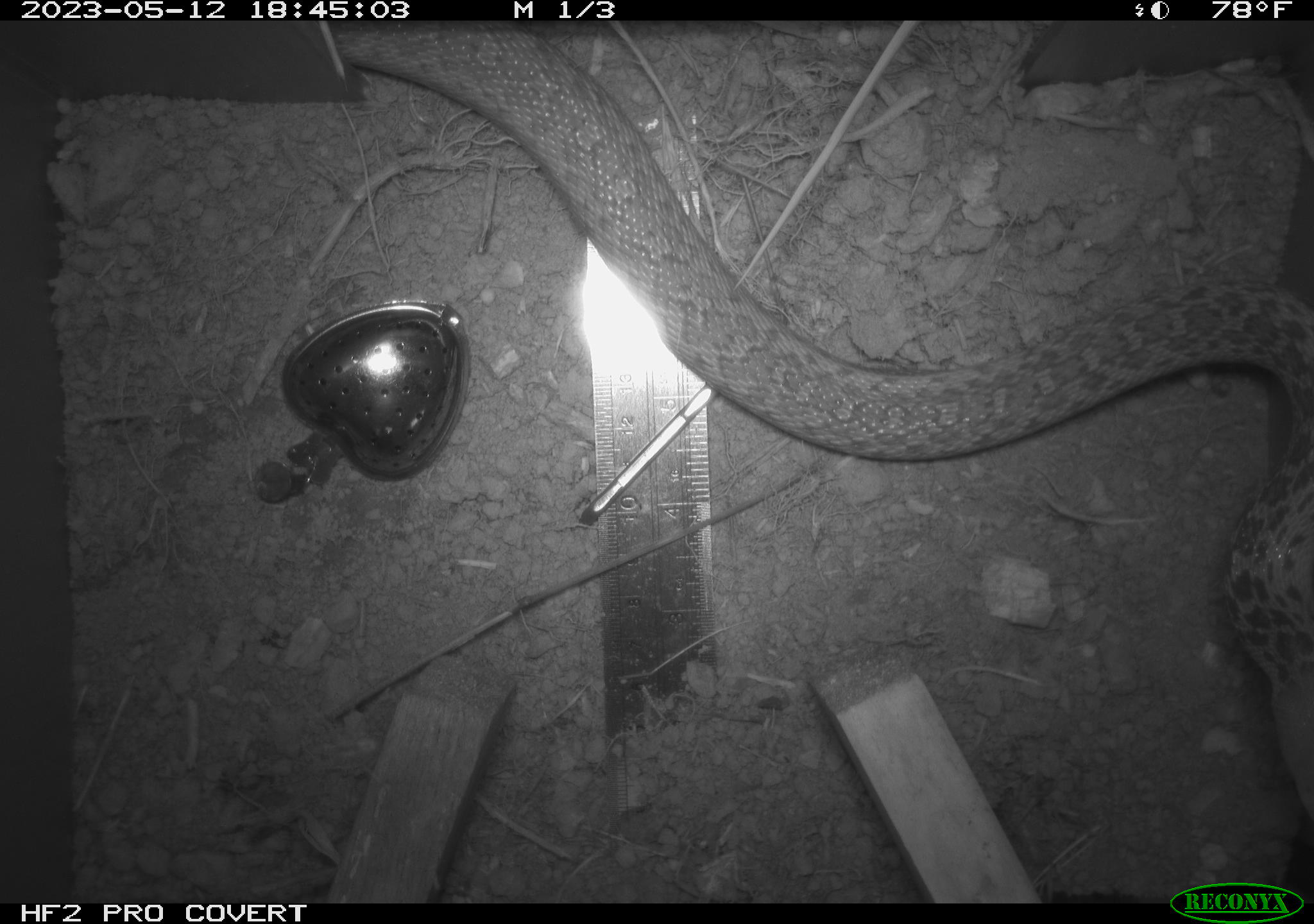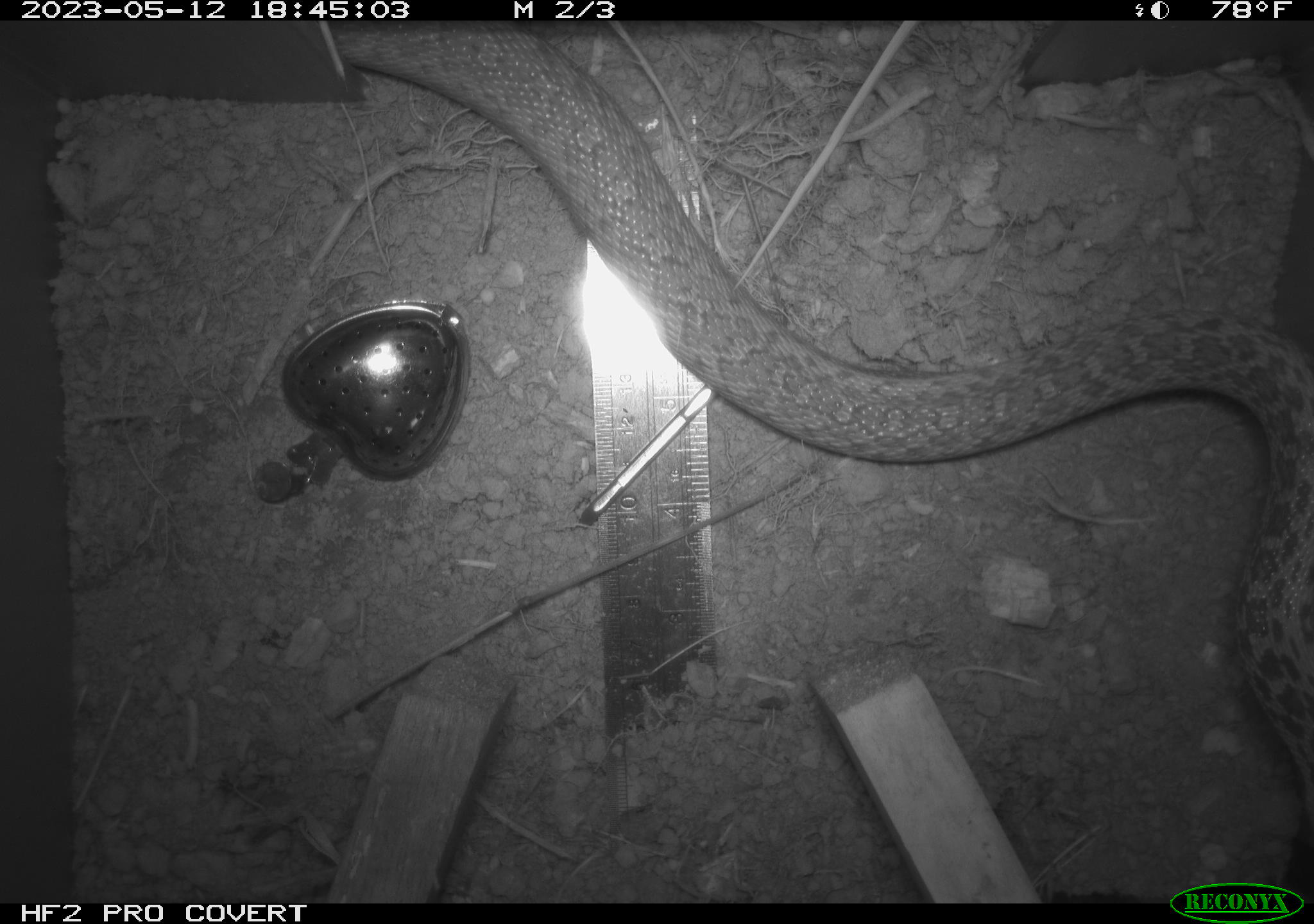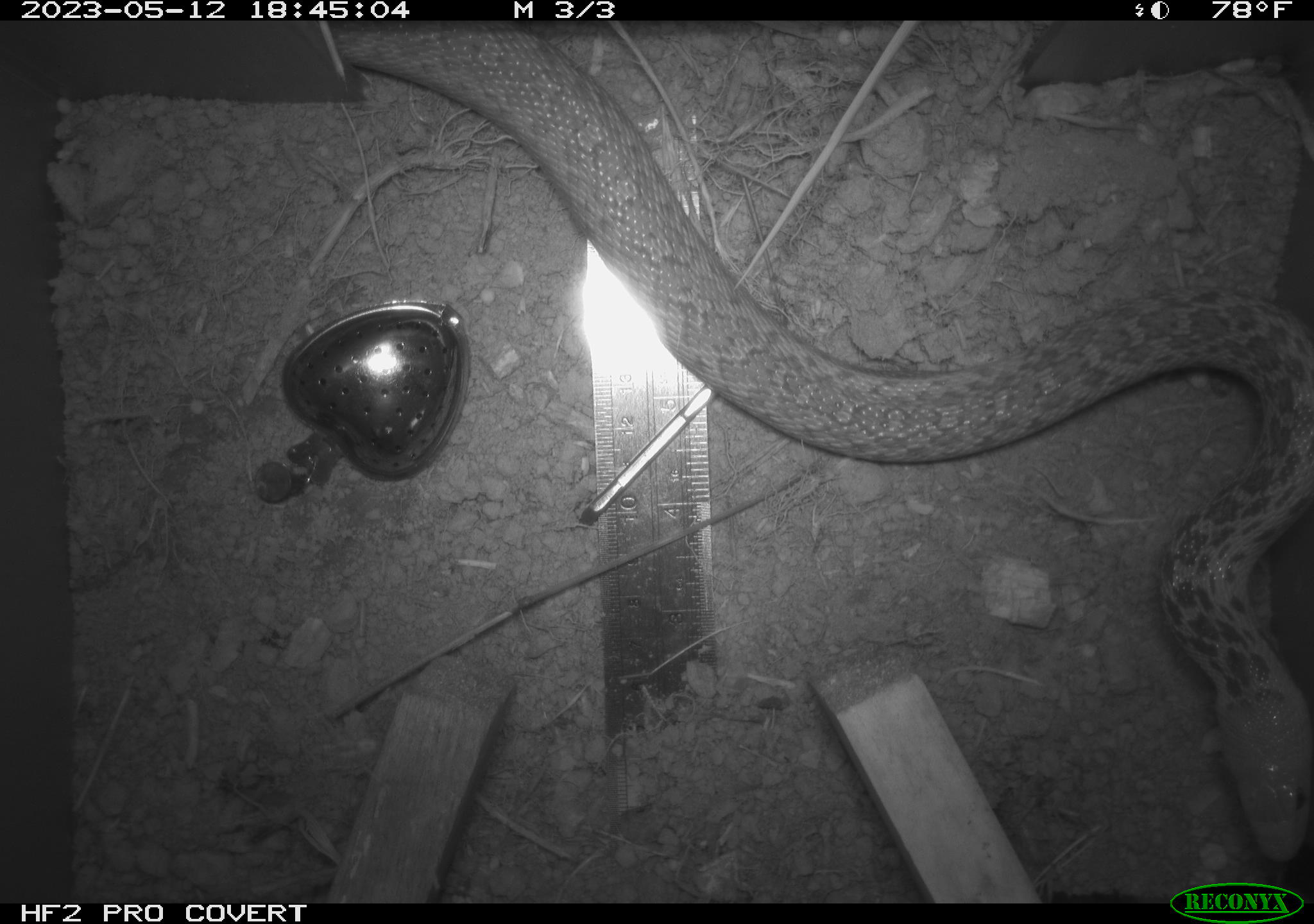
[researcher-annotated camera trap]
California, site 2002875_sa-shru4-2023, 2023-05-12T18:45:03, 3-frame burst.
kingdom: Animalia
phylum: Chordata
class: Reptilia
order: Squamata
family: Colubridae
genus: Pituophis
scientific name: Pituophis catenifer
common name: gophersnake